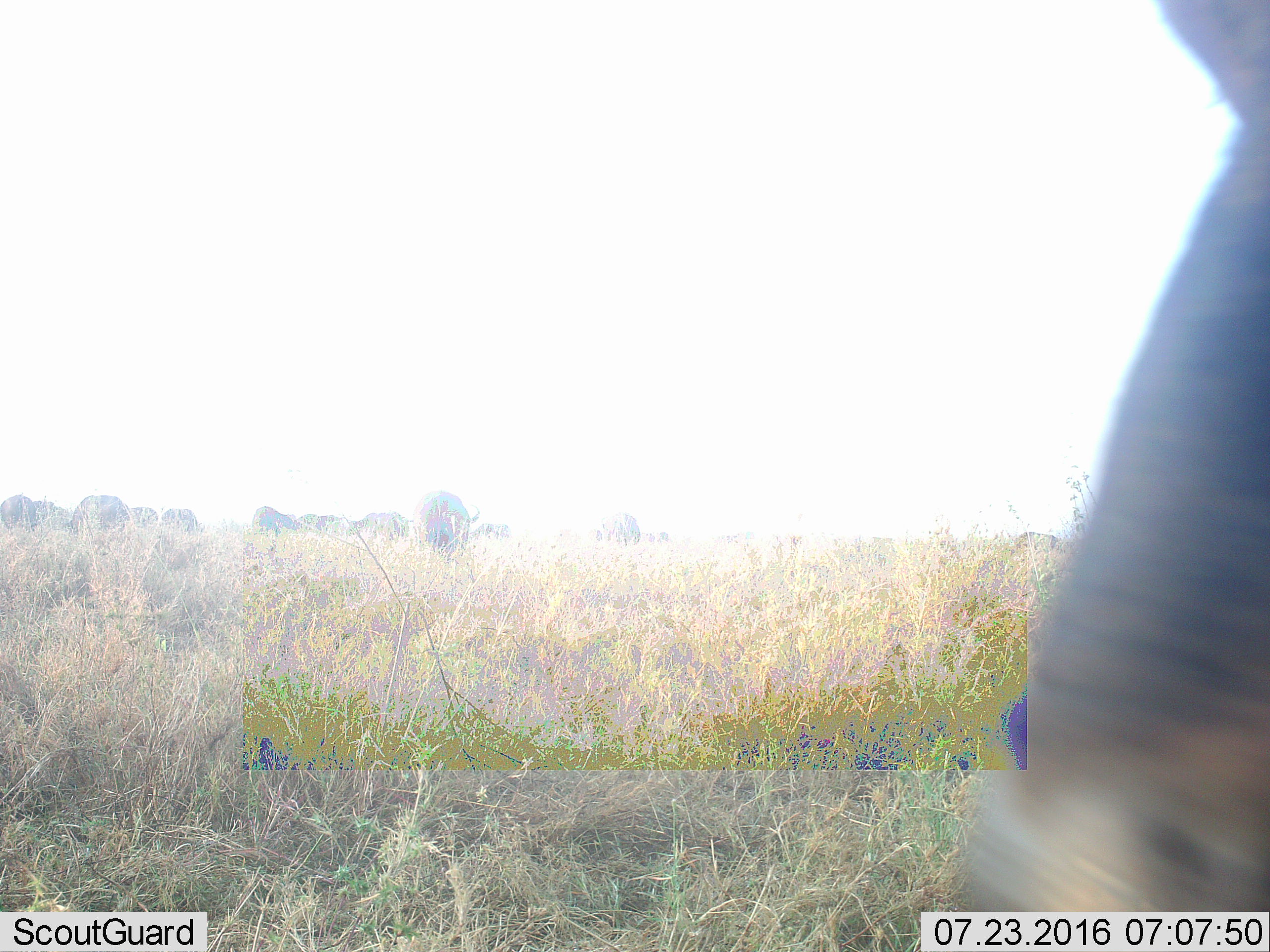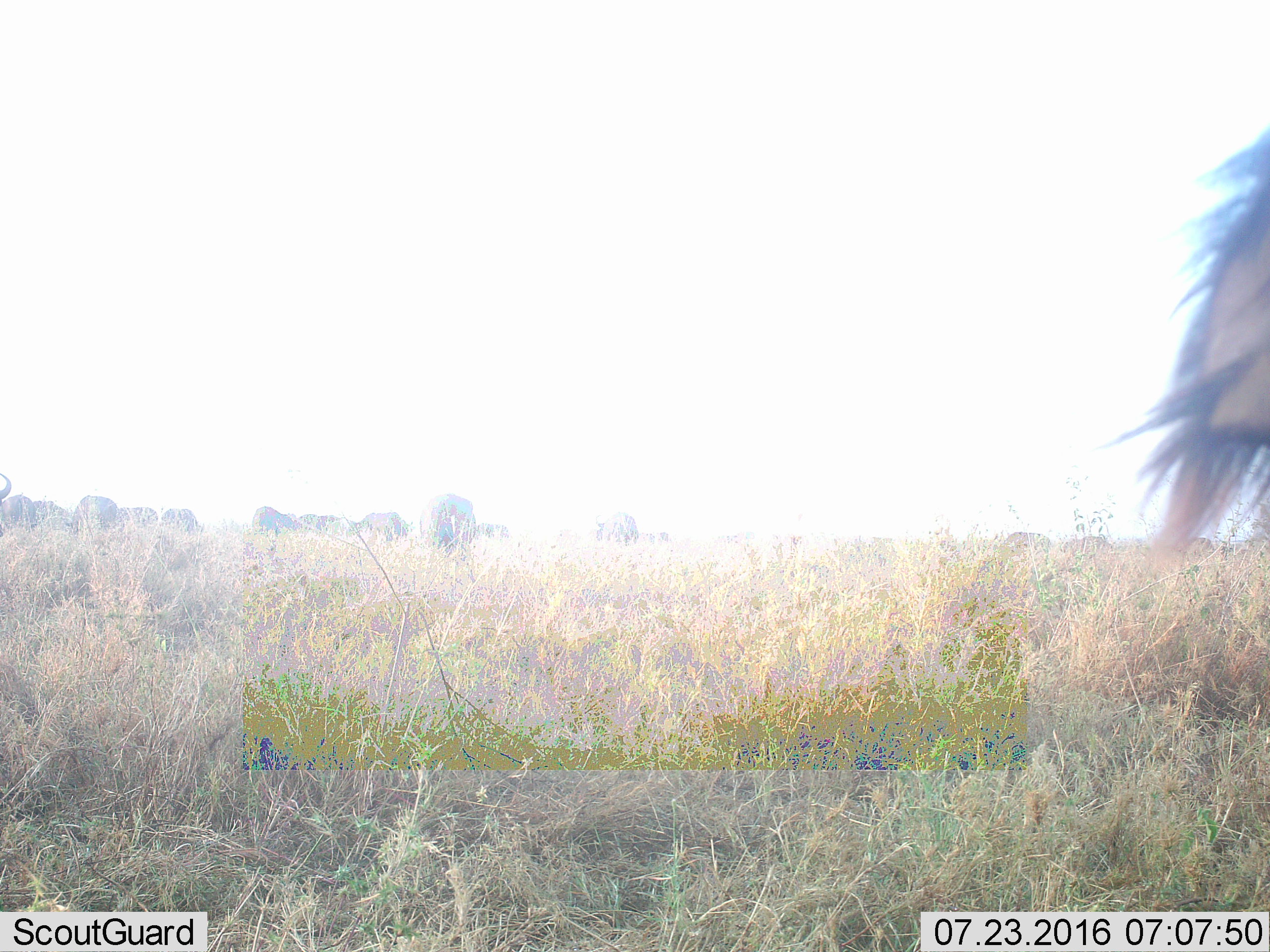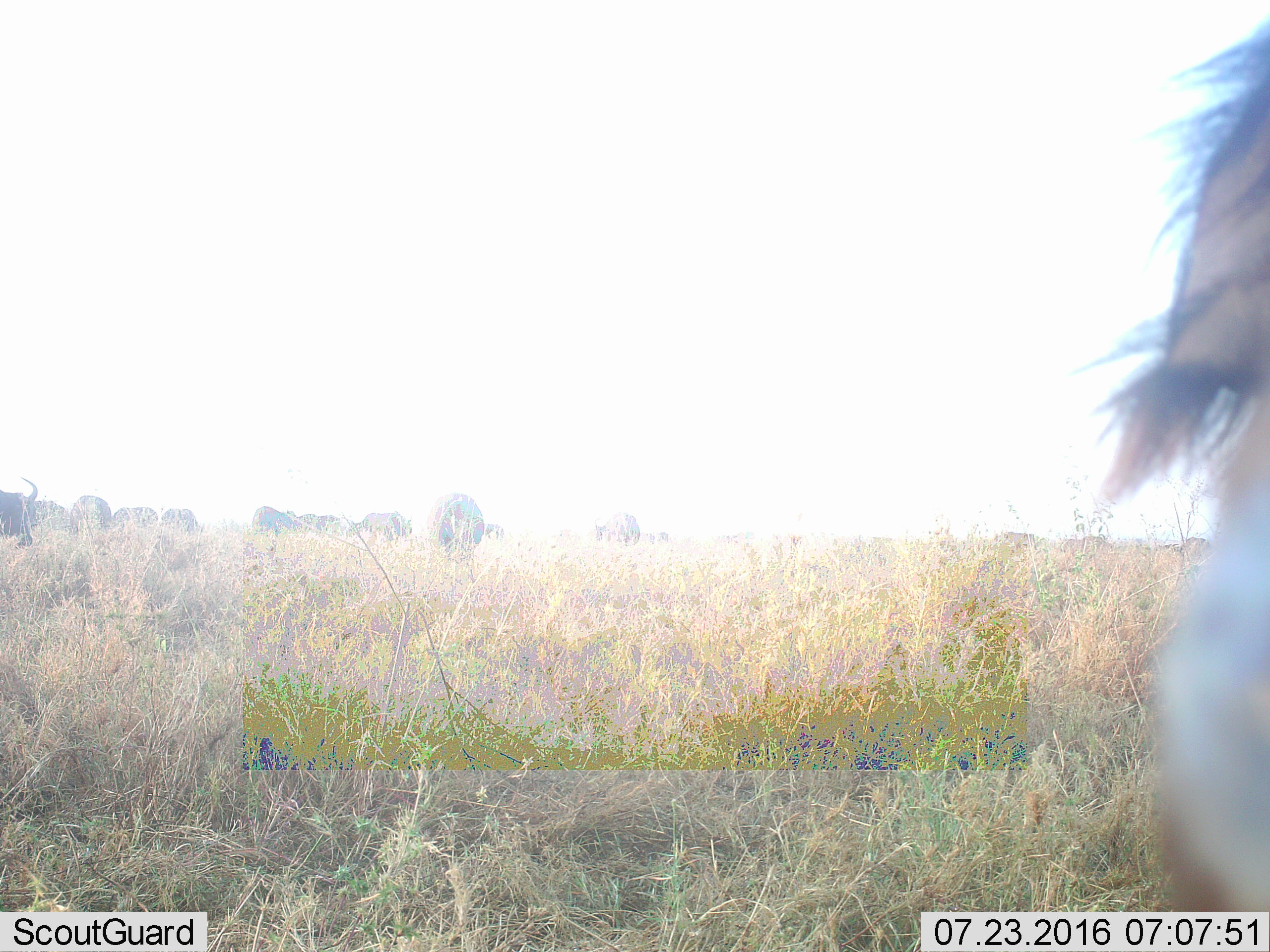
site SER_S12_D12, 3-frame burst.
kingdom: Animalia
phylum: Chordata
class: Mammalia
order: Artiodactyla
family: Bovidae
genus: Connochaetes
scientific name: Connochaetes taurinus taurinus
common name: blue wildebeest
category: wildebeestblue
Wildebeestblue (blue wildebeest) (Connochaetes taurinus taurinus), count 11-50. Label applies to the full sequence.